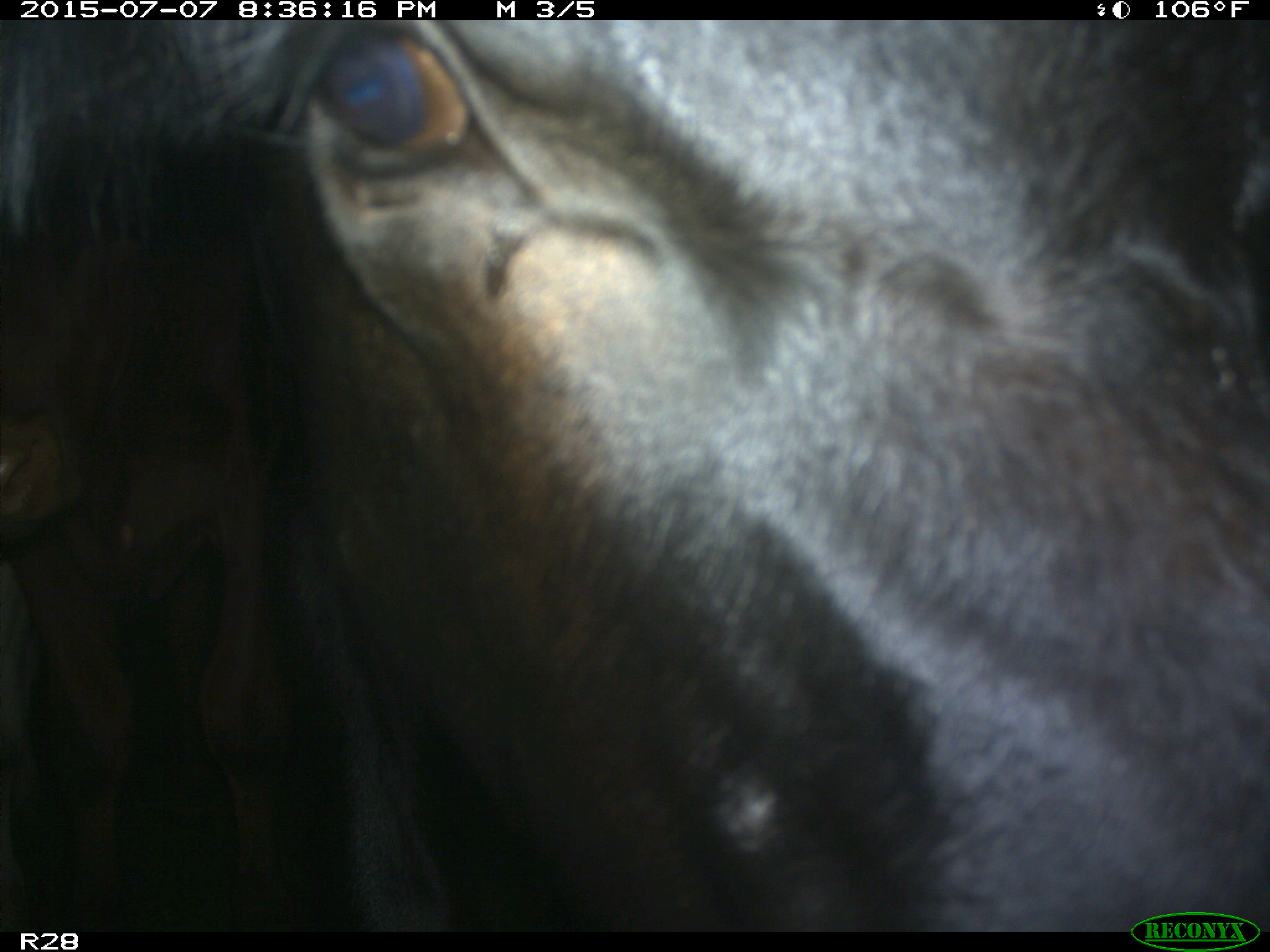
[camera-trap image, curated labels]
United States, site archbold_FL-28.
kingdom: Animalia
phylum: Chordata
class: Mammalia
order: Artiodactyla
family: Bovidae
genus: Bos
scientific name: Bos taurus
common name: domestic cow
Bos taurus (domestic cow).